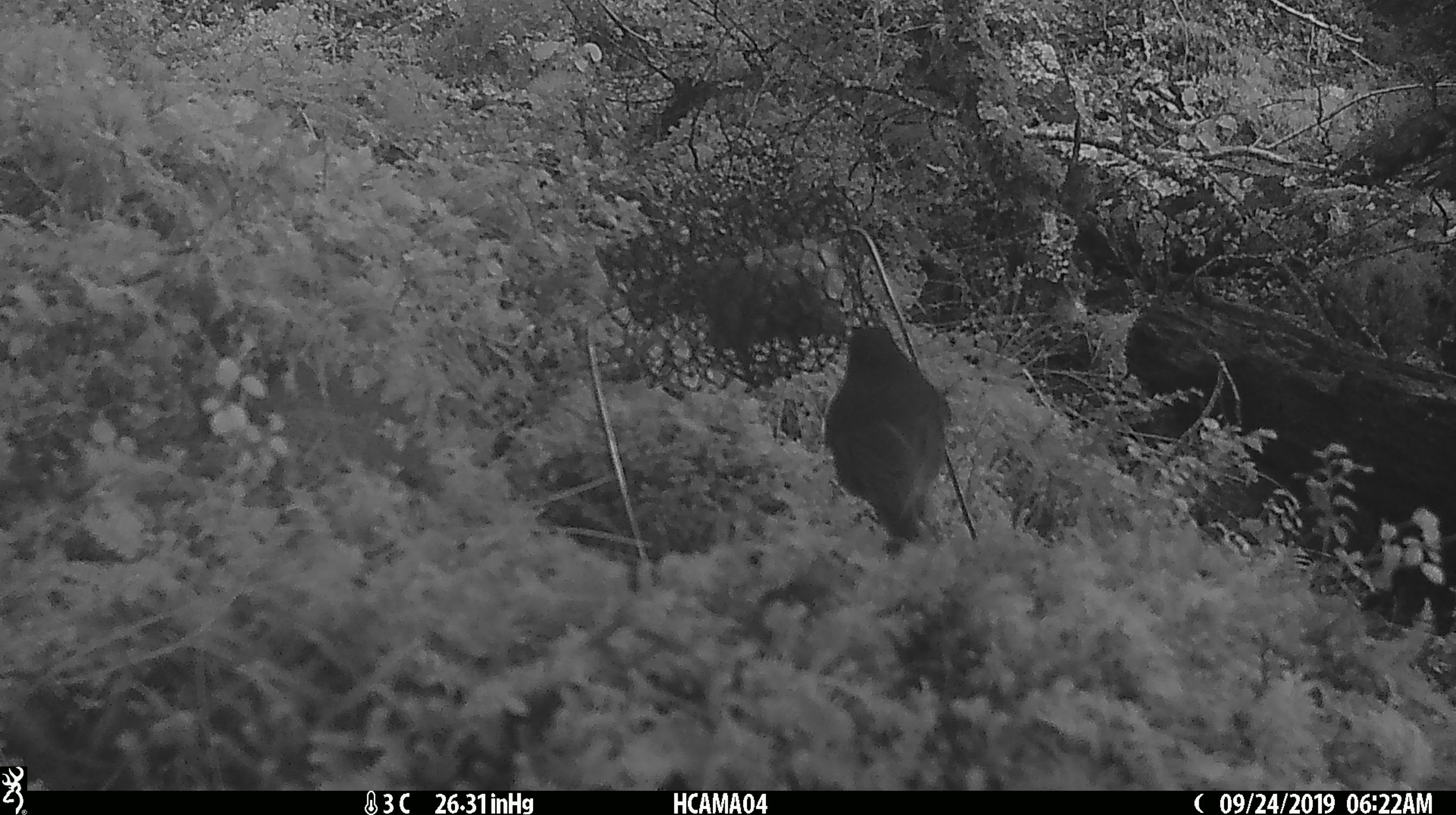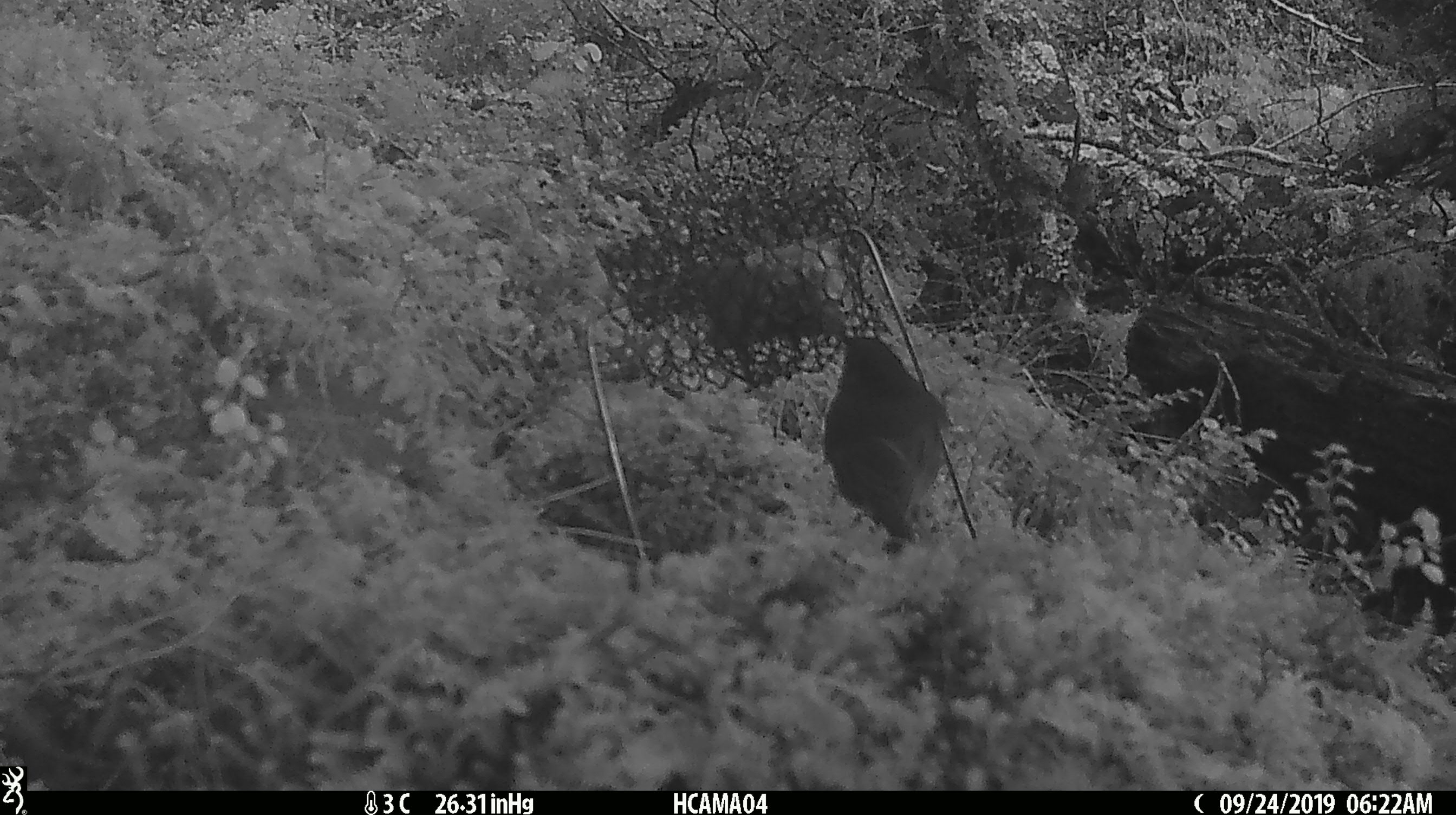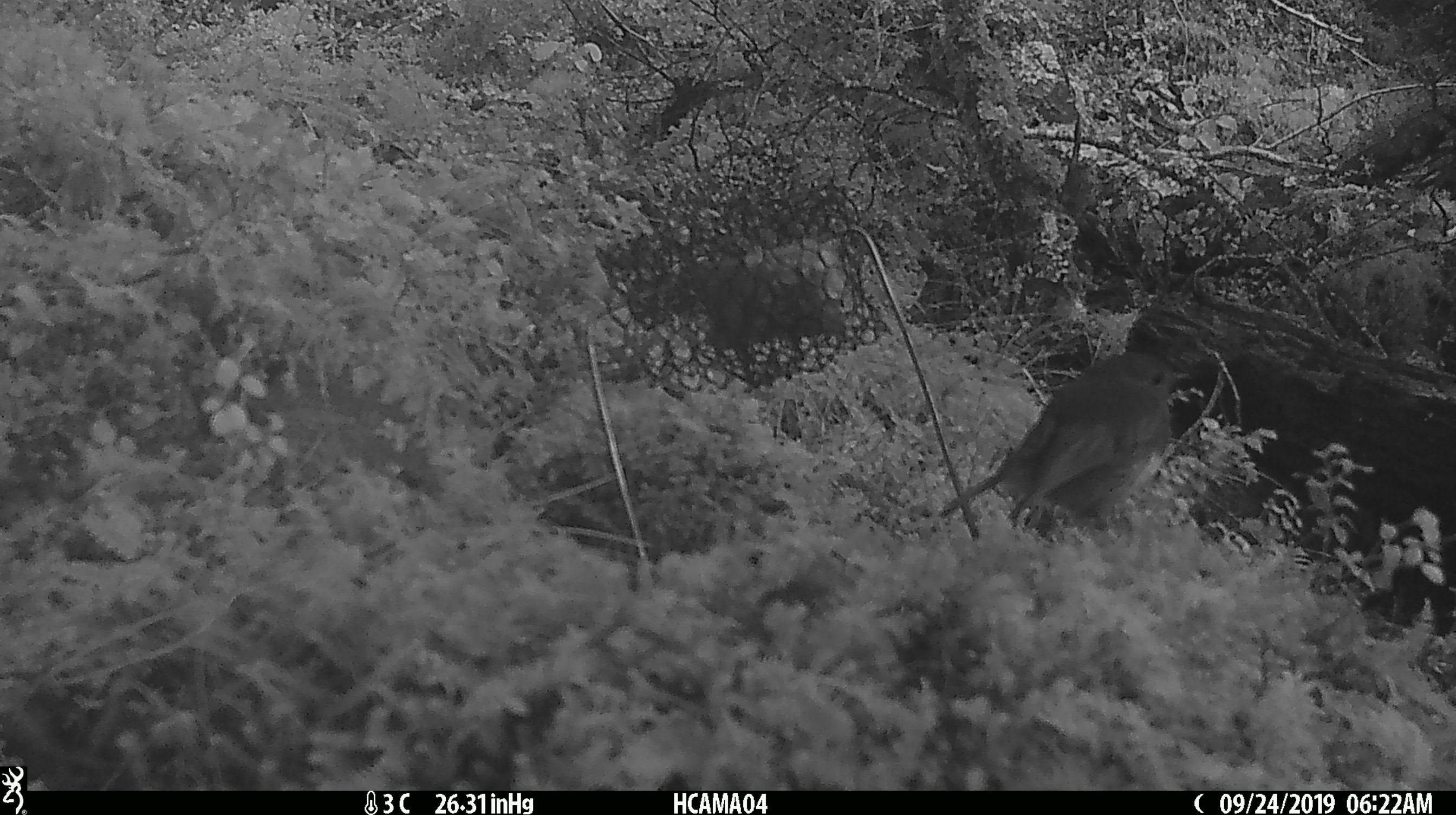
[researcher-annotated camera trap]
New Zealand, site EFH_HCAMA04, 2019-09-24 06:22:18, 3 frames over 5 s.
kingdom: Animalia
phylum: Chordata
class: Aves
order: Passeriformes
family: Petroicidae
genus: Petroica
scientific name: Petroica australis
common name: new zealand robin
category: robin